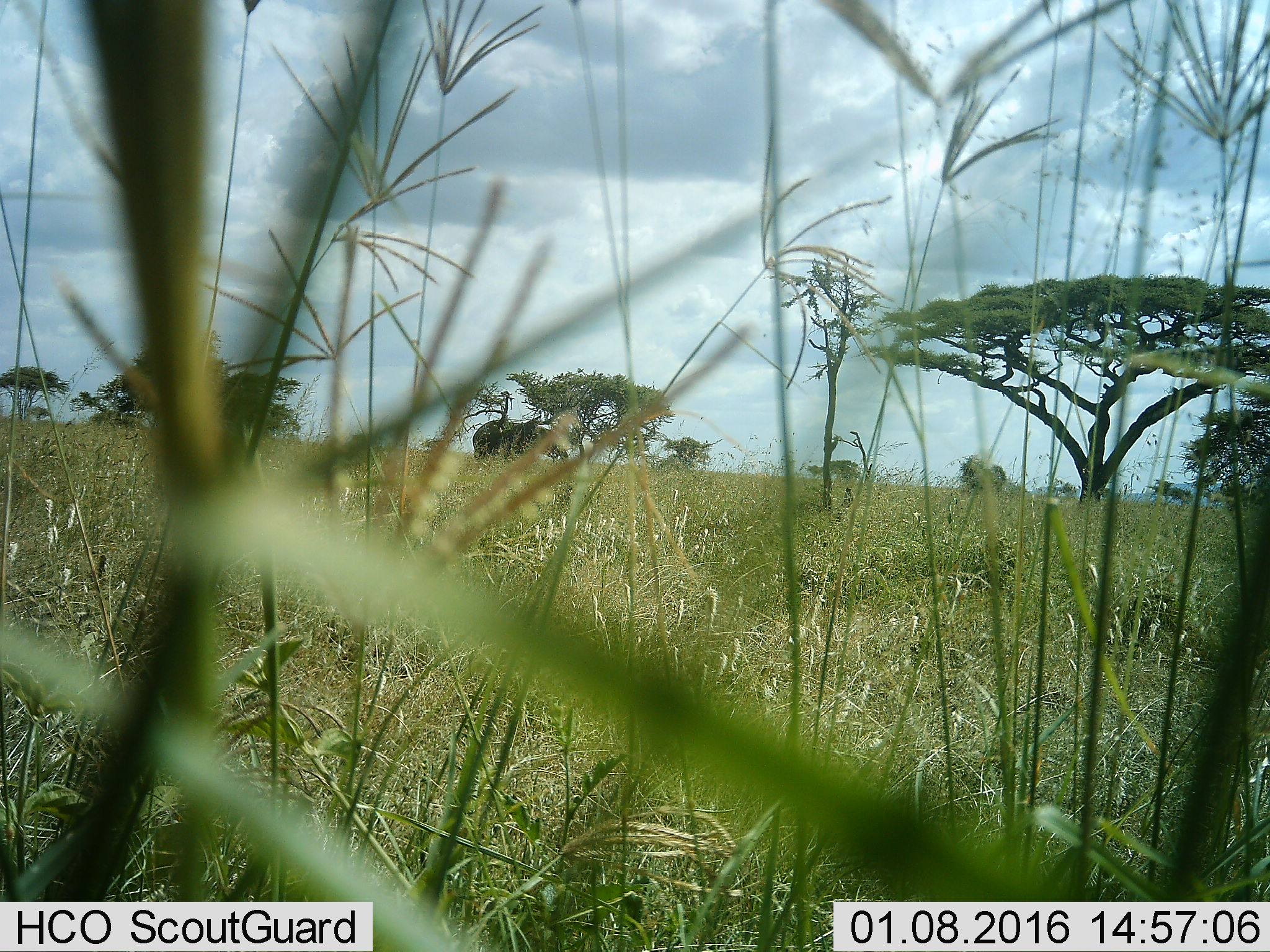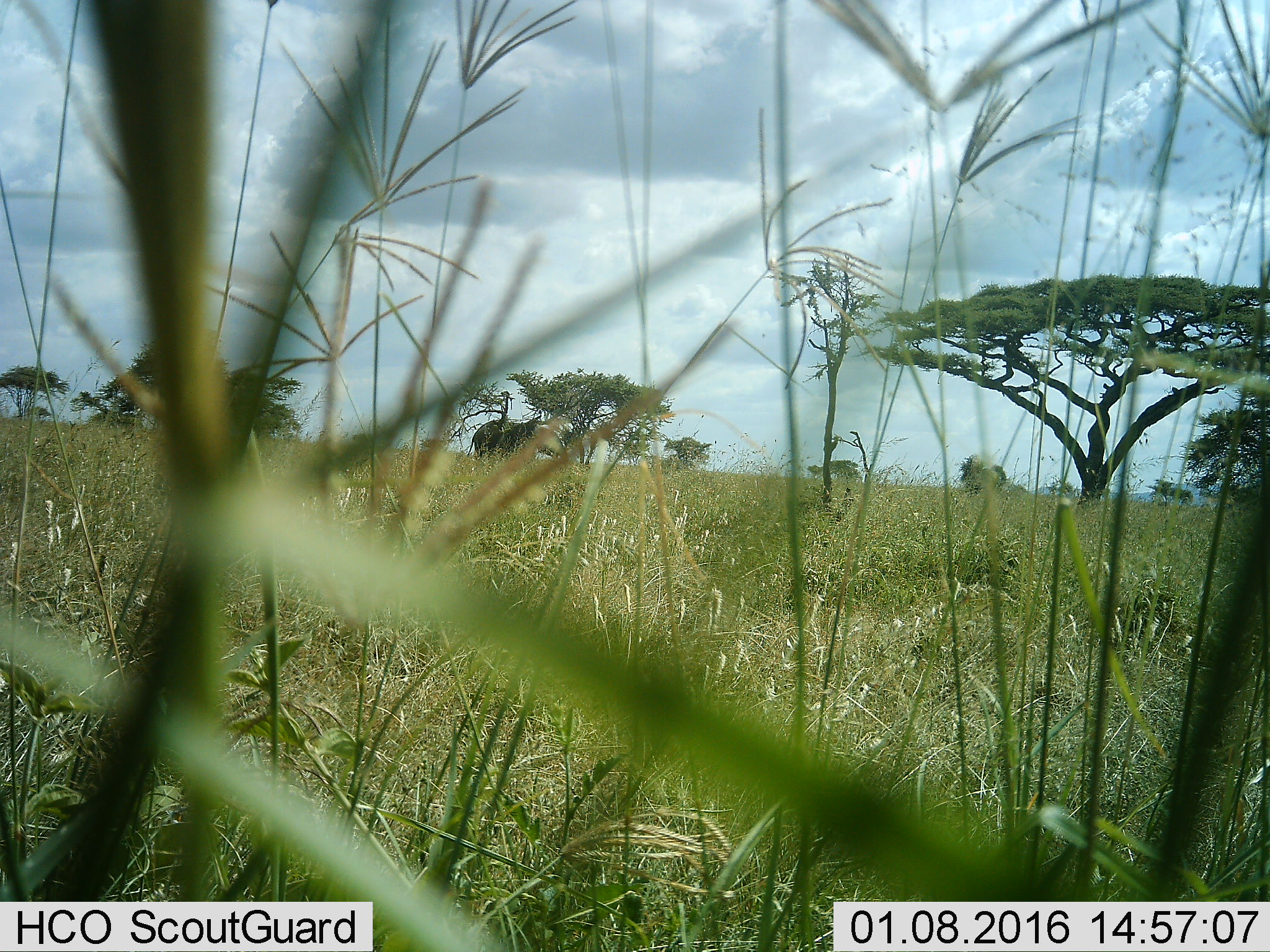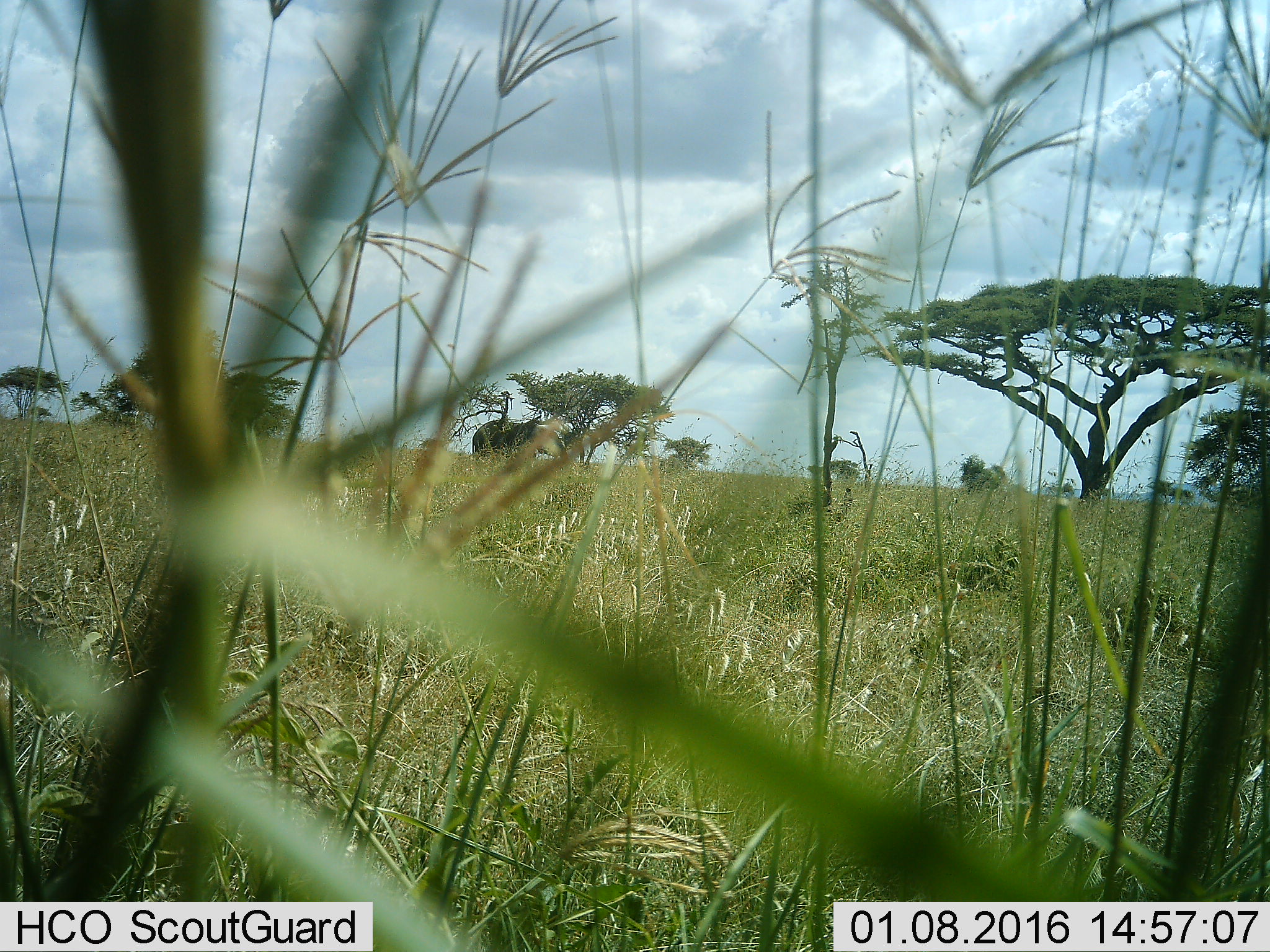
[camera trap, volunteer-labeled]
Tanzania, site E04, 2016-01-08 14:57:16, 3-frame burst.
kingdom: Animalia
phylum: Chordata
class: Mammalia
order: Proboscidea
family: Elephantidae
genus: Loxodonta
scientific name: Loxodonta africana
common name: african bush elephant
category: elephant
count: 1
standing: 80%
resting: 0%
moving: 10%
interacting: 0%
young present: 0%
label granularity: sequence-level